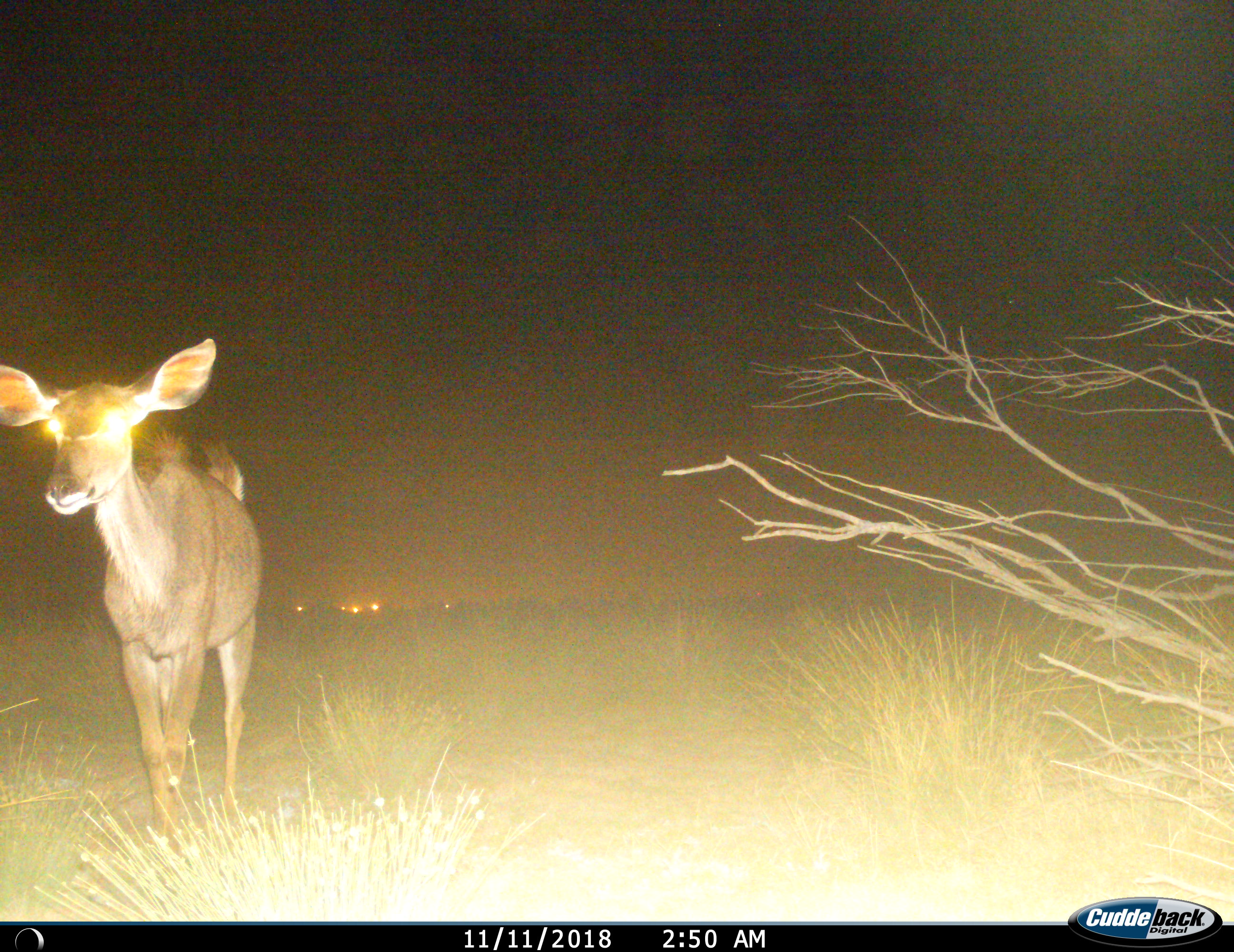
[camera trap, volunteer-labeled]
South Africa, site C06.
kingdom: Animalia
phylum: Chordata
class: Mammalia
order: Artiodactyla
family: Bovidae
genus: Tragelaphus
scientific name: Tragelaphus strepsiceros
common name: greater kudu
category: kudu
Kudu (greater kudu) (Tragelaphus strepsiceros), count 1. Behavior (volunteer vote fractions): standing 56%, resting 0%, moving 44%, interacting 0%. Young present (vote fraction): 0%. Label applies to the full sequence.